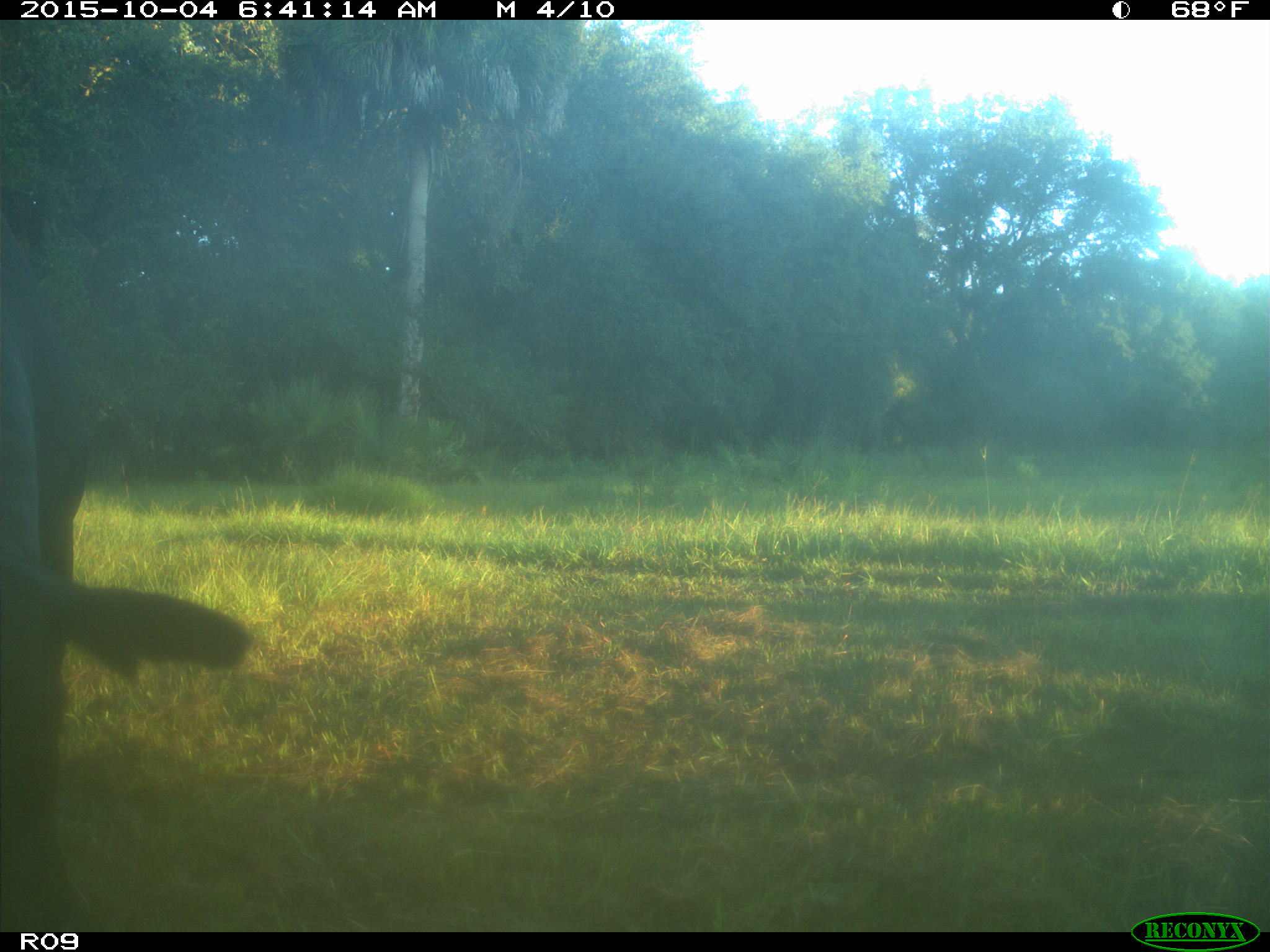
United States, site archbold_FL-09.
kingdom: Animalia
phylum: Chordata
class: Mammalia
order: Artiodactyla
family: Bovidae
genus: Bos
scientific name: Bos taurus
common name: domestic cow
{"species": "Bos taurus (domestic cow)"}